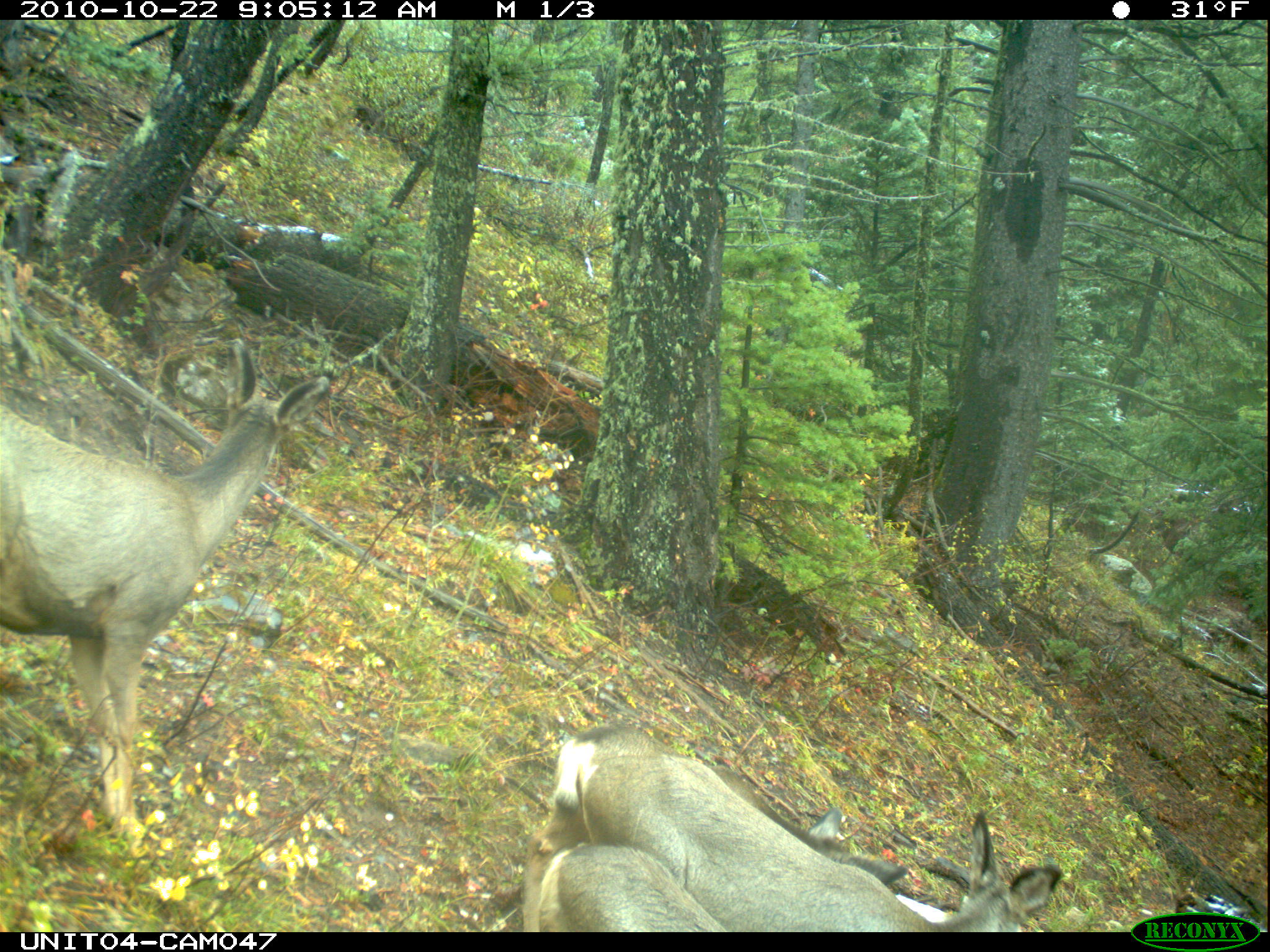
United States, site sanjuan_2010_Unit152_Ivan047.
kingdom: Animalia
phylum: Chordata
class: Mammalia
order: Artiodactyla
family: Cervidae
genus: Odocoileus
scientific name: Odocoileus hemionus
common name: mule deer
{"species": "Odocoileus hemionus (mule deer)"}